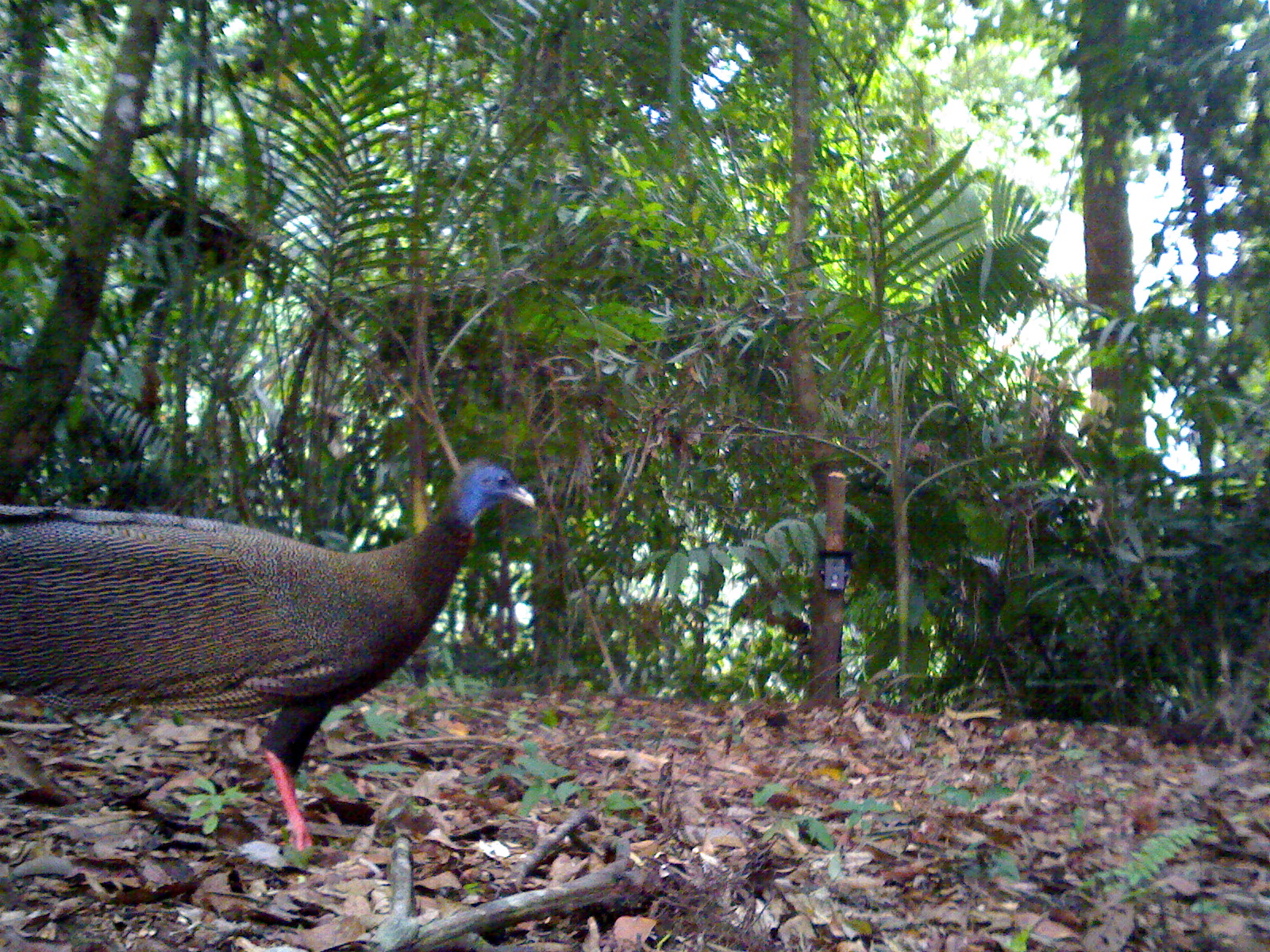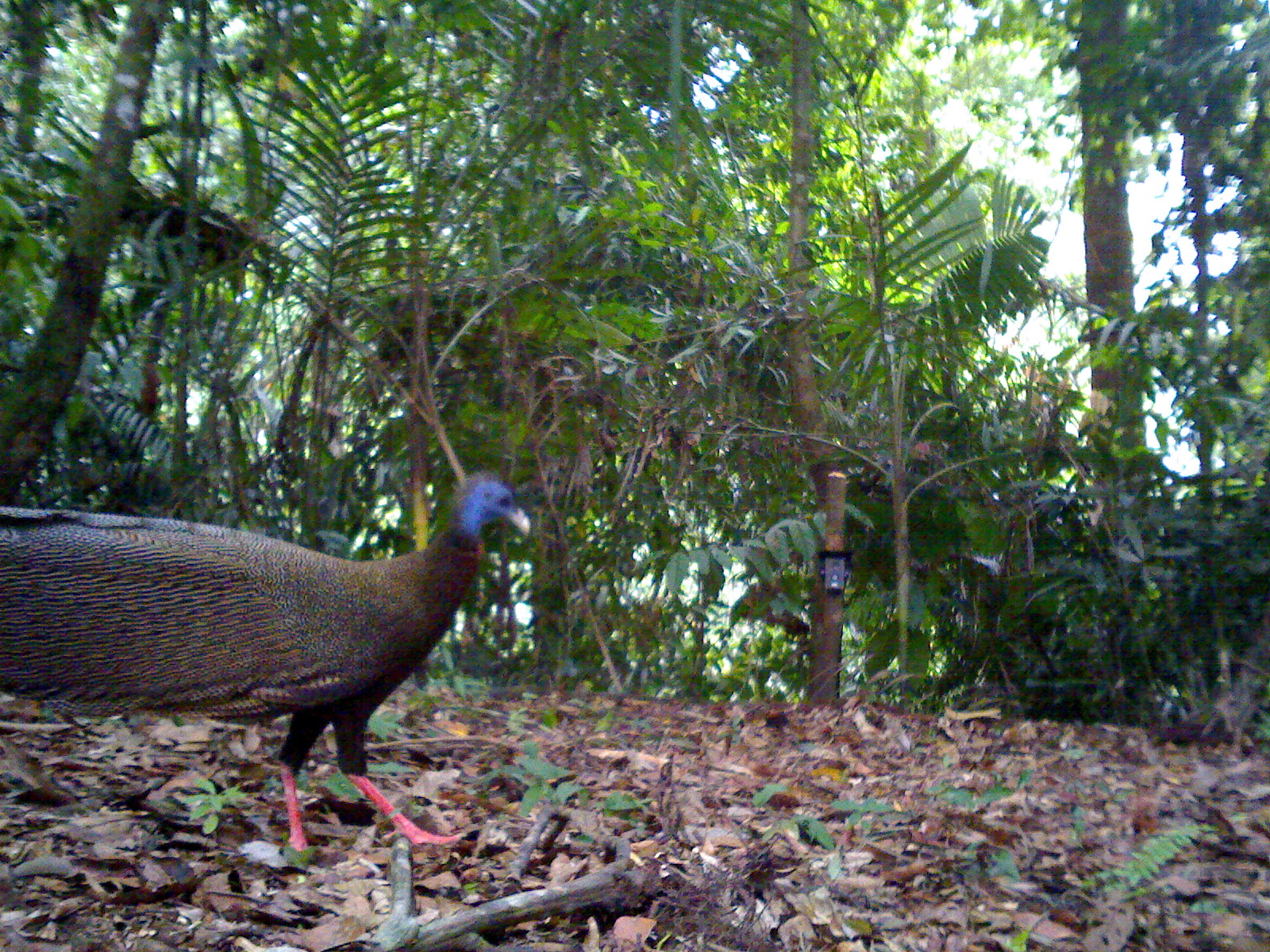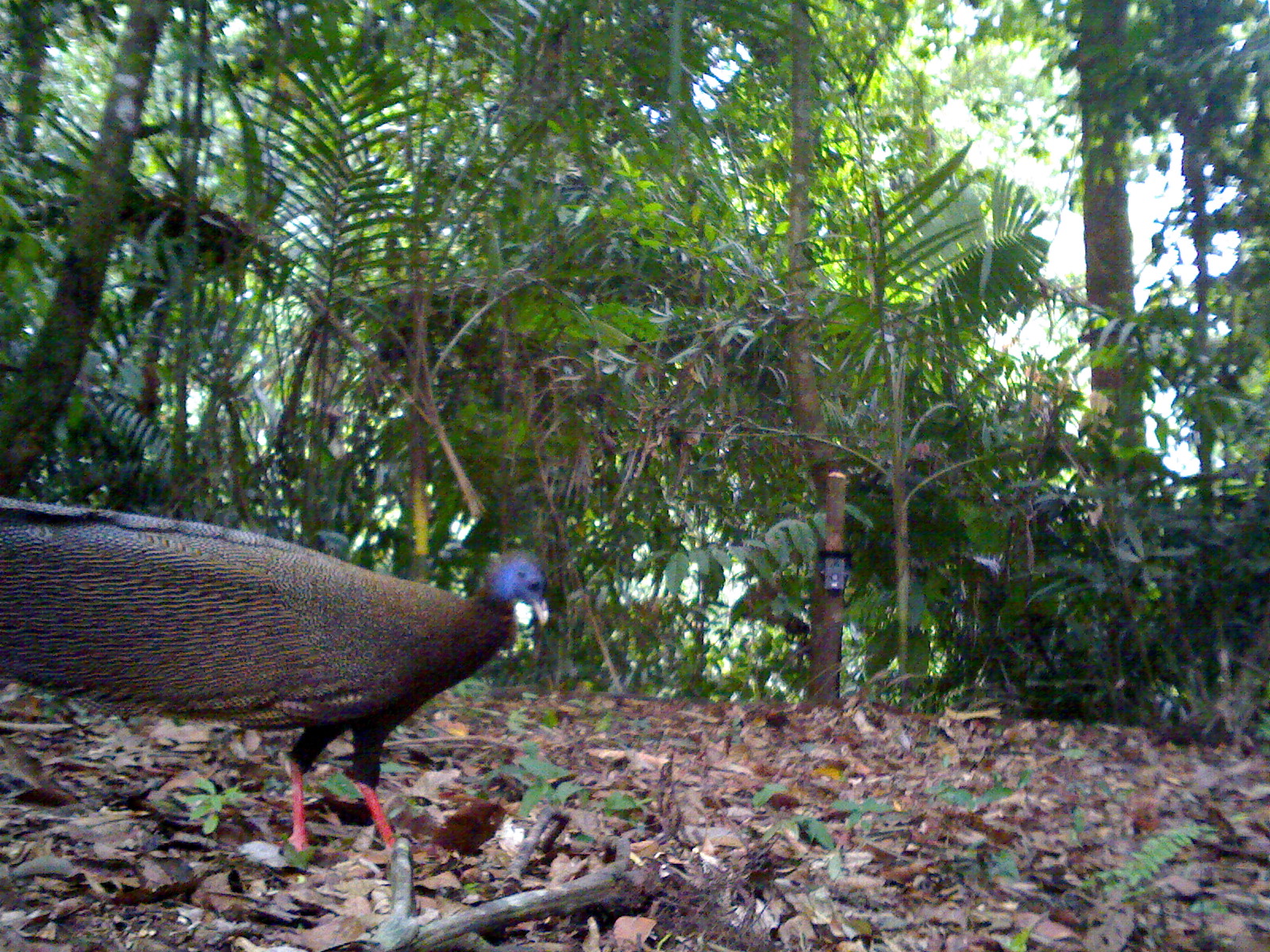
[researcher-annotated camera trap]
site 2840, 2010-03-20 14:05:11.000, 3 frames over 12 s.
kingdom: Animalia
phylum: Chordata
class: Aves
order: Galliformes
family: Phasianidae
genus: Argusianus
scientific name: Argusianus argus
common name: great argus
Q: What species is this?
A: Argusianus argus (great argus).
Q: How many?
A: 1.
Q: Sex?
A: Female.